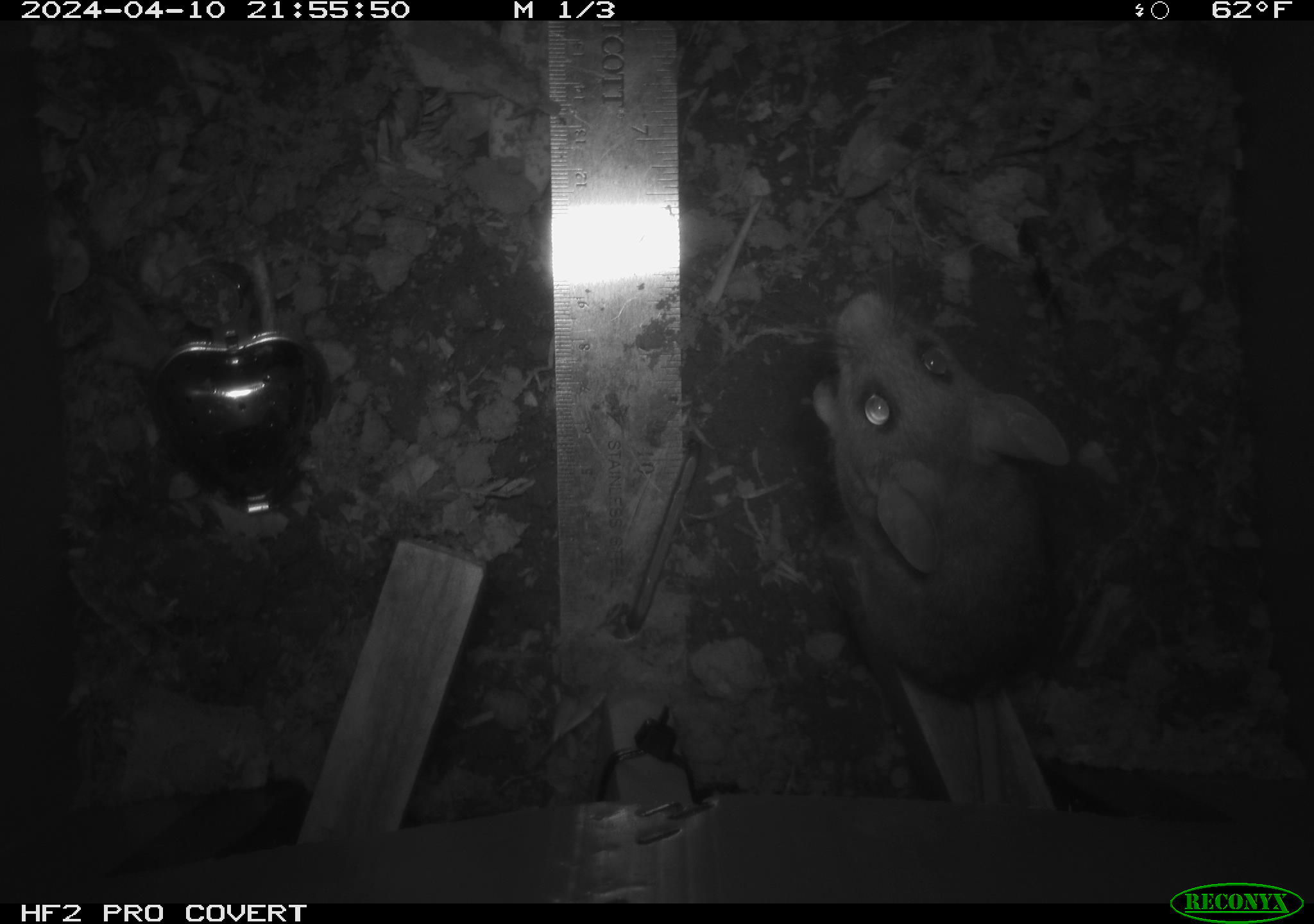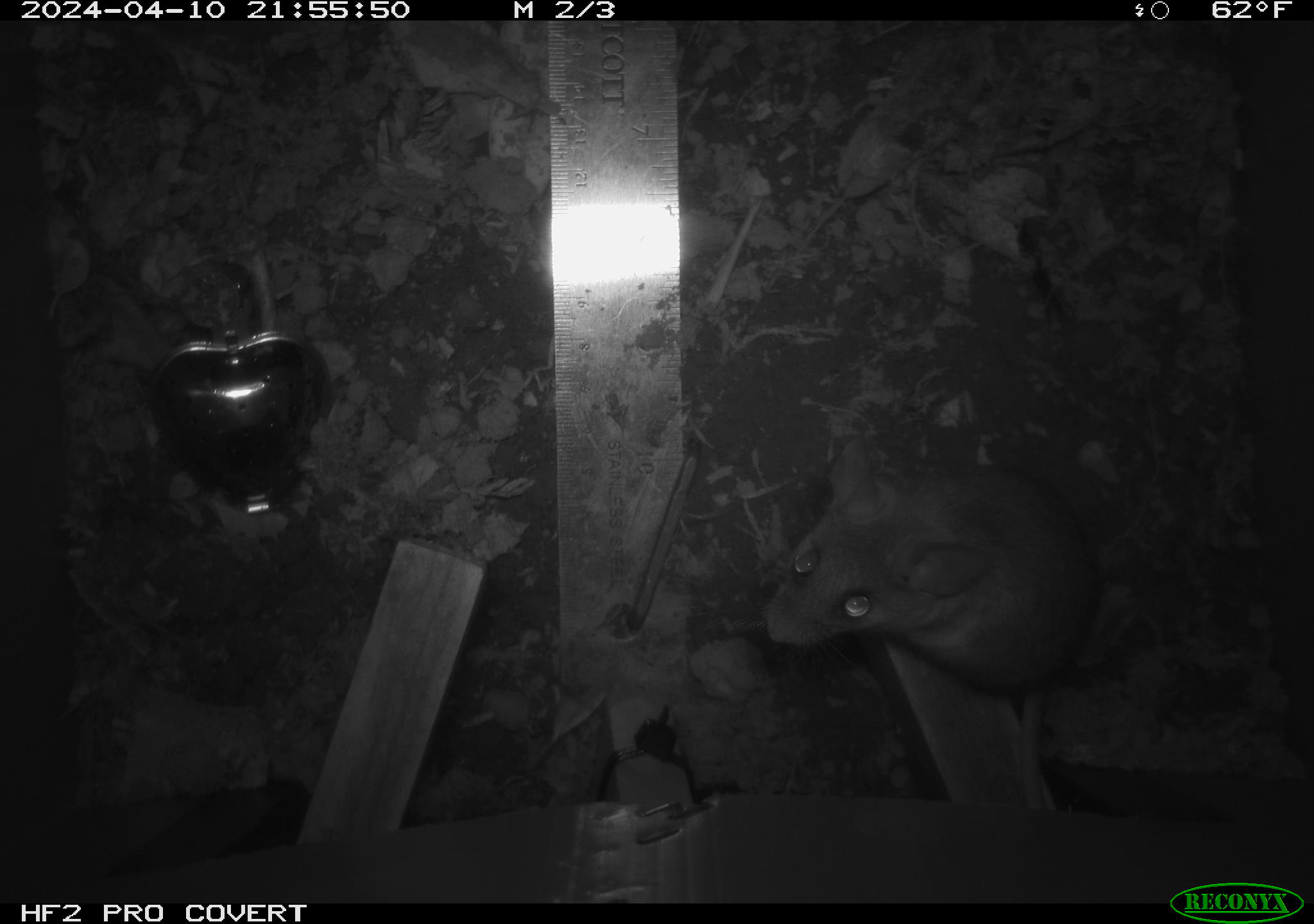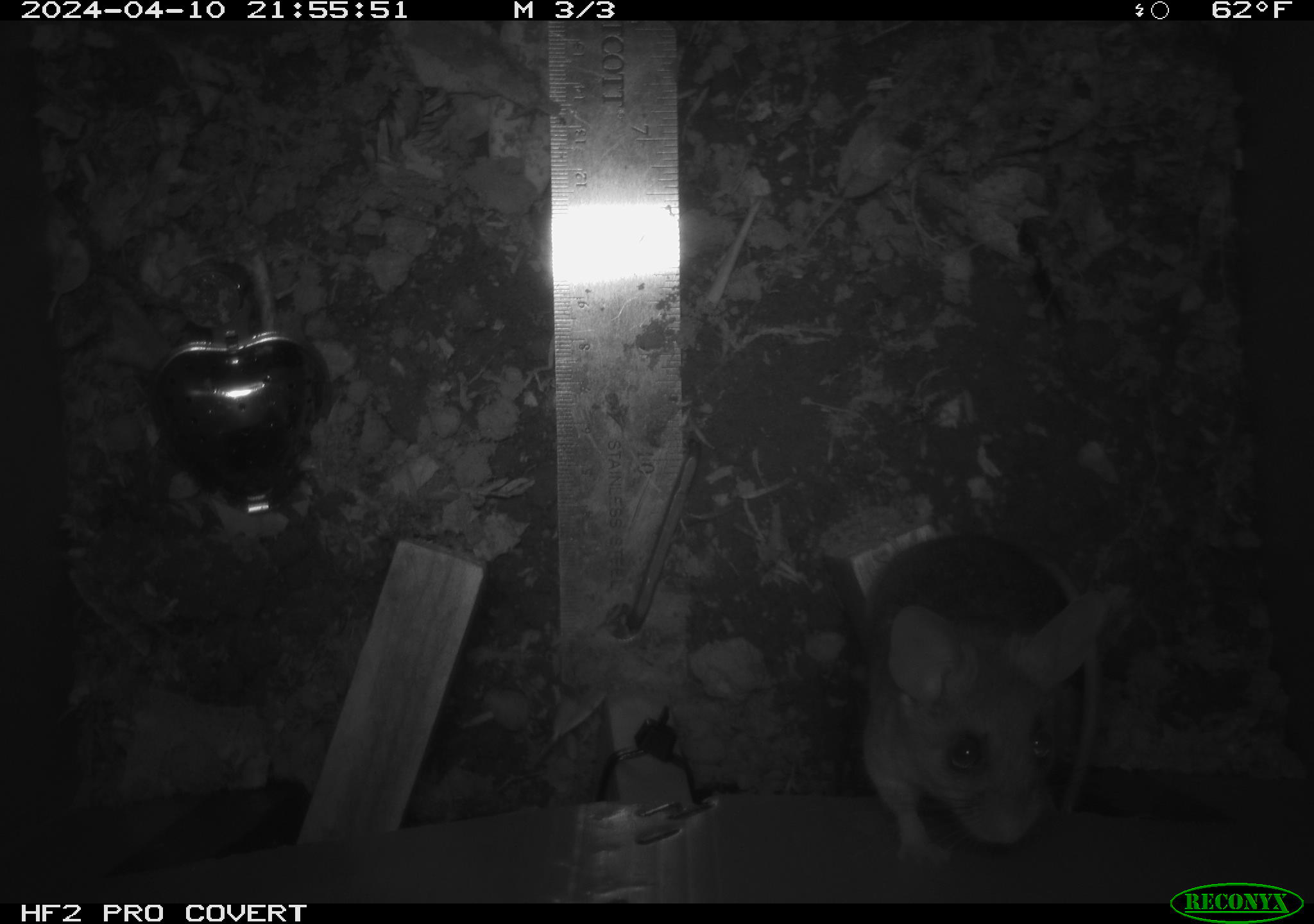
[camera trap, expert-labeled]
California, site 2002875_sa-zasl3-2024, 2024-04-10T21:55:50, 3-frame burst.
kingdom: Animalia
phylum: Chordata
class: Mammalia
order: Rodentia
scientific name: Rodentia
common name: rodent